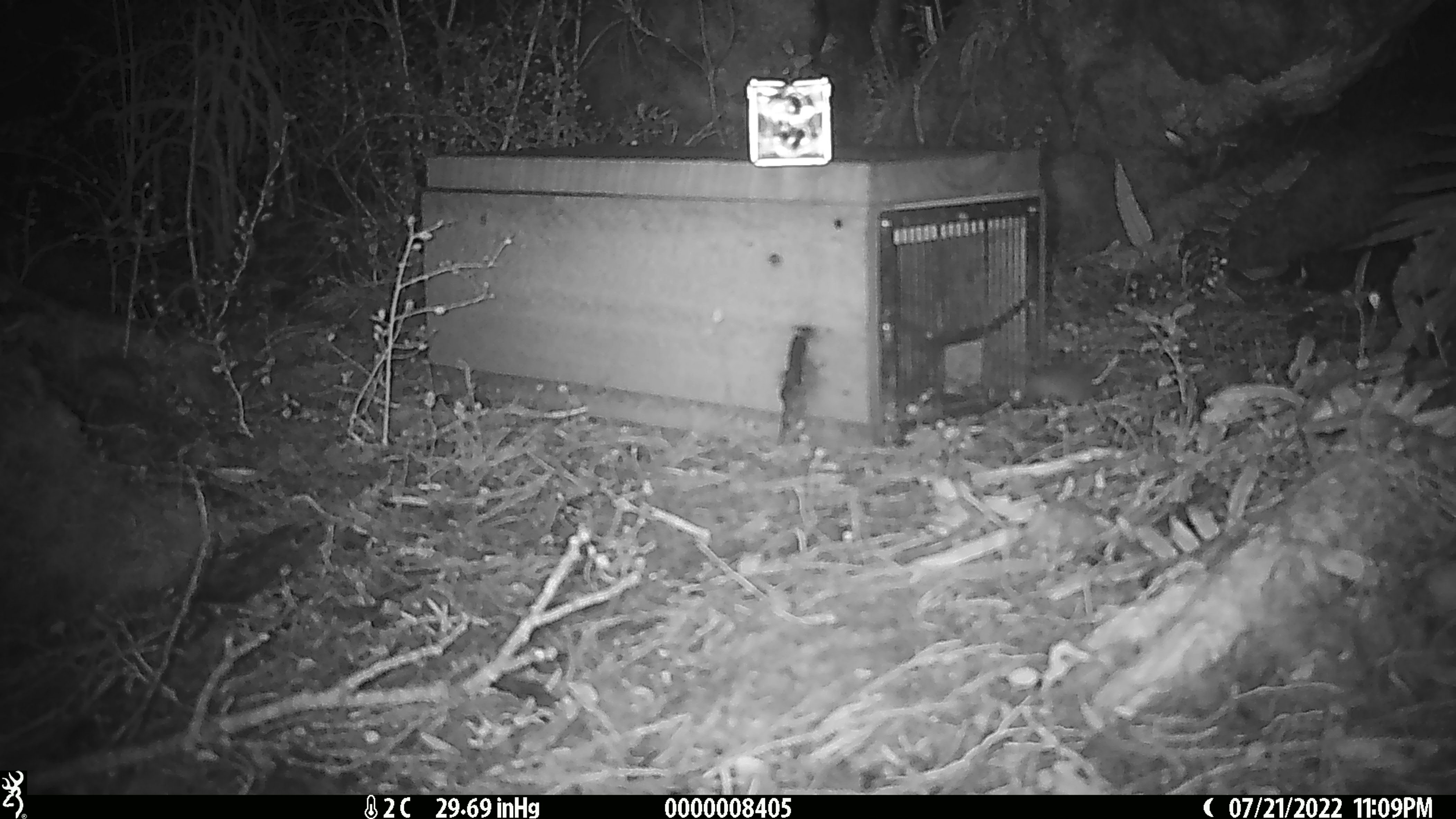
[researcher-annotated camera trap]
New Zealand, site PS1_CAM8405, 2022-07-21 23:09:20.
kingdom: Animalia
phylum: Chordata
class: Mammalia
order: Rodentia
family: Muridae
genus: Mus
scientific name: Mus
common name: mouse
Mouse (Mus).